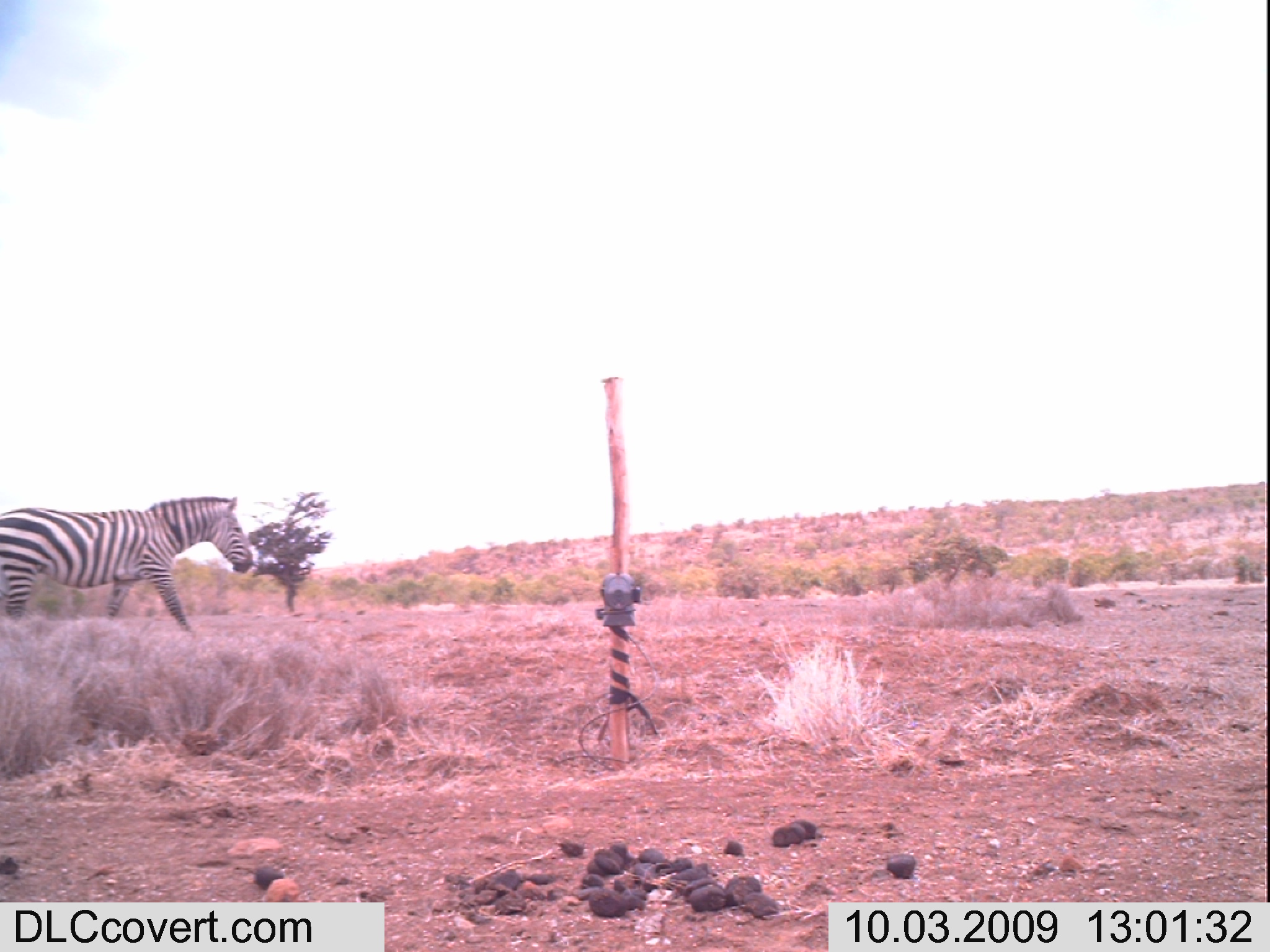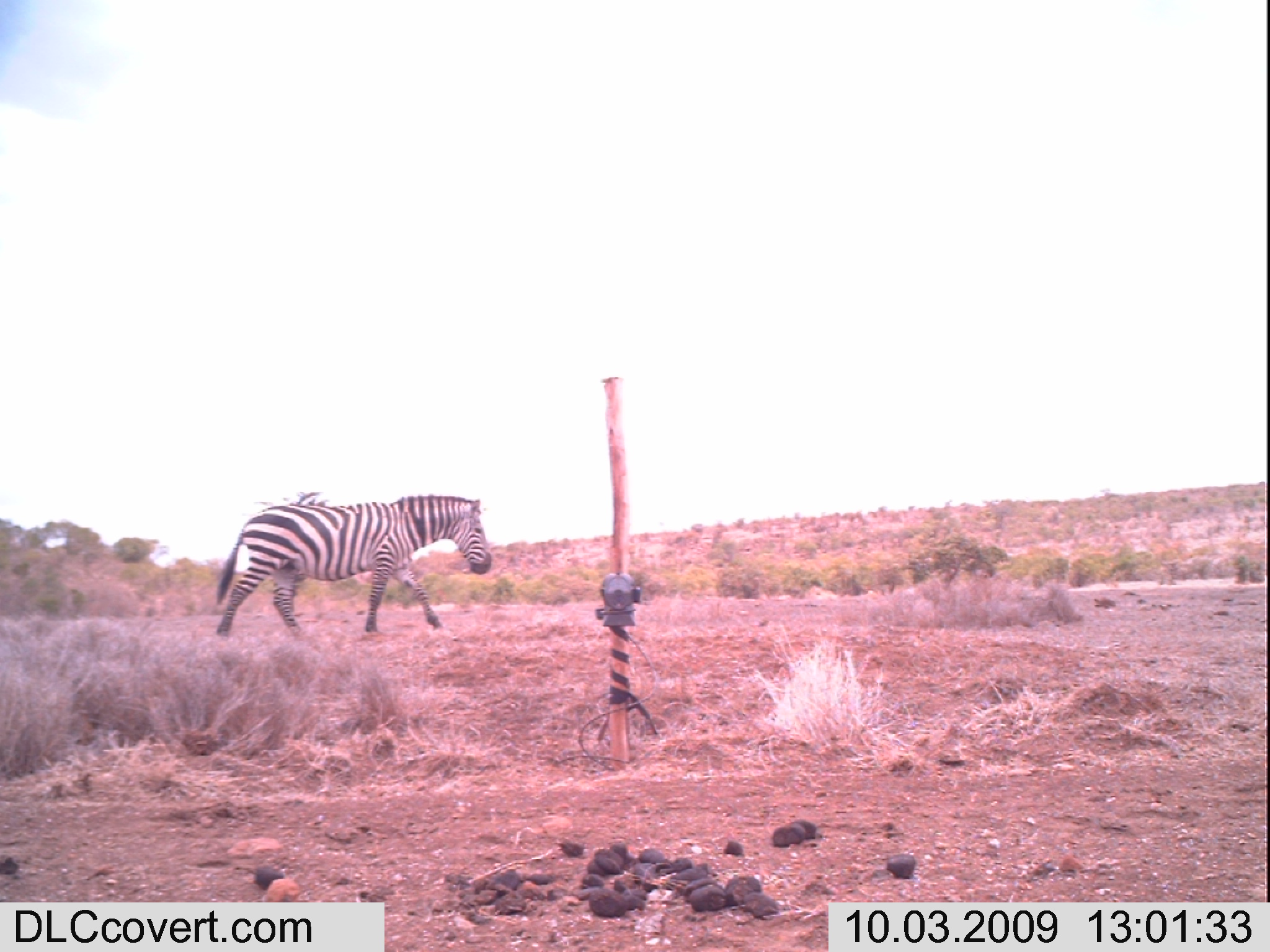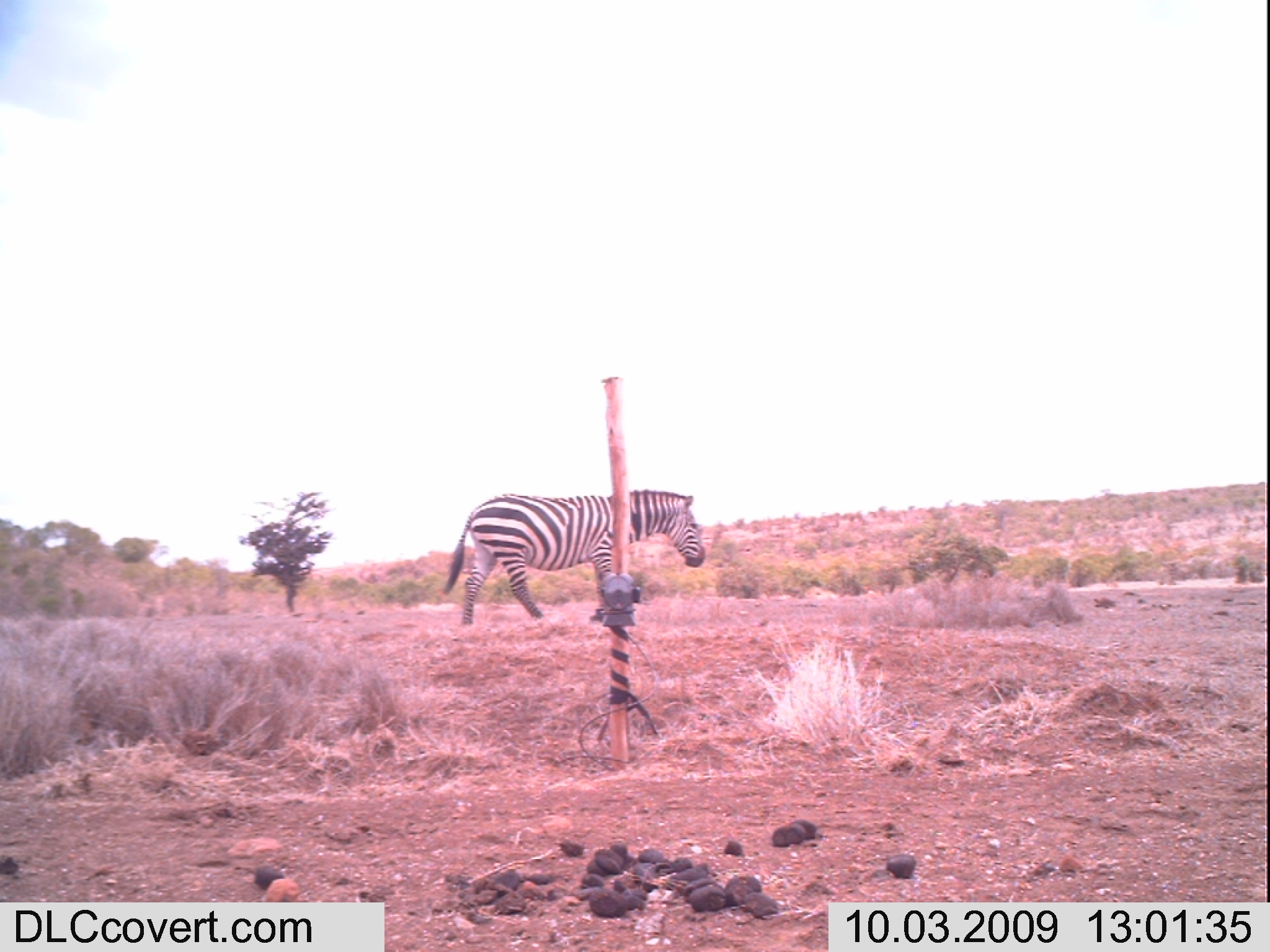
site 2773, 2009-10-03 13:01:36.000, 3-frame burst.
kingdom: Animalia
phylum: Chordata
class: Mammalia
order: Perissodactyla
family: Equidae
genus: Equus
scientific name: Equus quagga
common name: plains zebra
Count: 1.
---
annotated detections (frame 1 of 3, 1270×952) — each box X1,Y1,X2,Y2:
equus quagga: 0,494,253,633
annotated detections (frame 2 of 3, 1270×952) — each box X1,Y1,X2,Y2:
equus quagga: 211,493,492,632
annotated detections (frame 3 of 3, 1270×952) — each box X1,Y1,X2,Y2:
equus quagga: 440,488,706,628